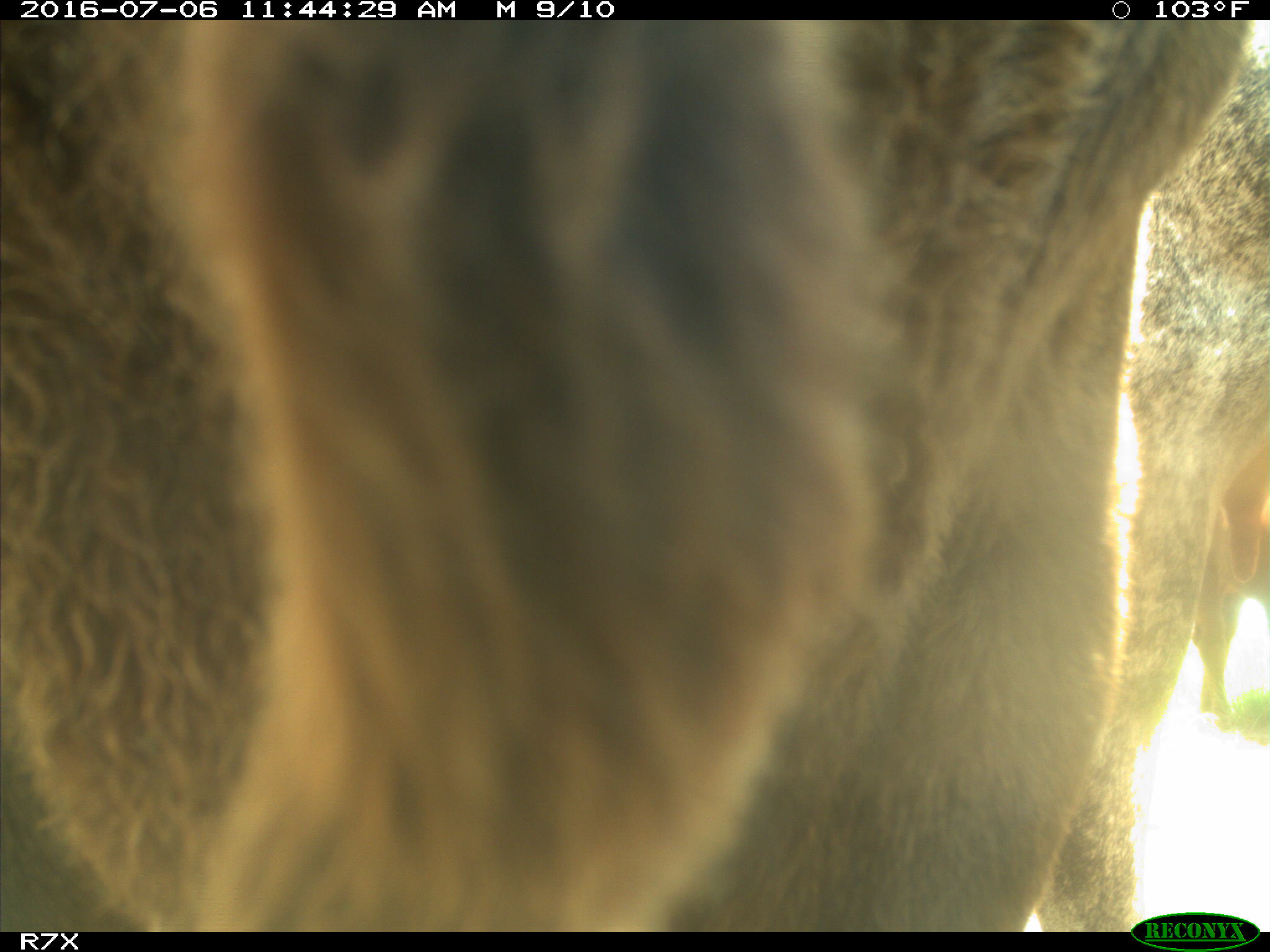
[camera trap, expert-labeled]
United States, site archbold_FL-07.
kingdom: Animalia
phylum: Chordata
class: Mammalia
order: Artiodactyla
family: Bovidae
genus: Bos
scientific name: Bos taurus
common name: domestic cow